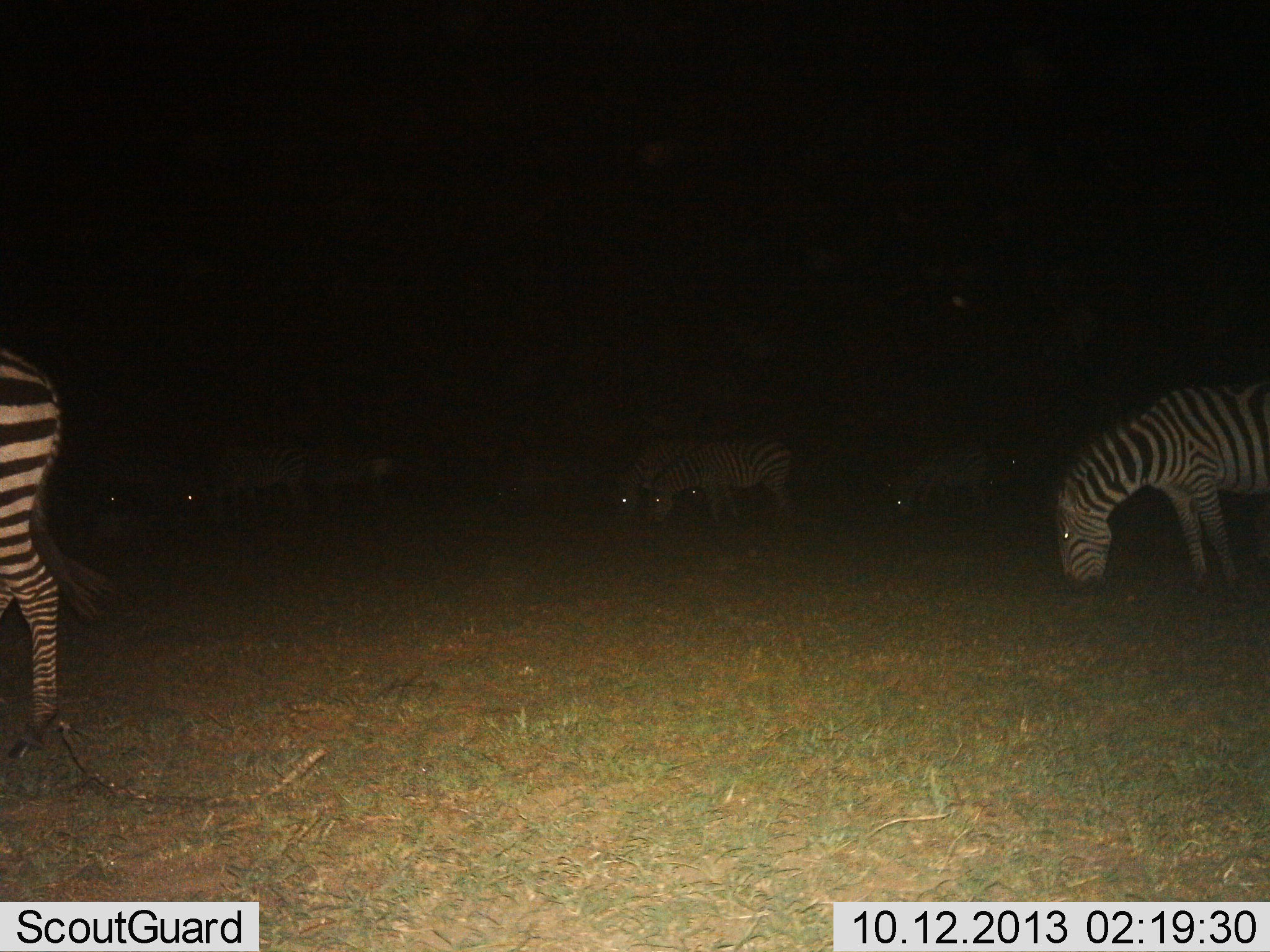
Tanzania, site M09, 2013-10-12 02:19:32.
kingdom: Animalia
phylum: Chordata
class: Mammalia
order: Perissodactyla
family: Equidae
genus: Equus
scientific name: Equus quagga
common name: plains zebra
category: zebra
Zebra (plains zebra) (Equus quagga), count 8. Behavior (volunteer vote fractions): standing 27%, resting 0%, moving 17%, interacting 7%. Young present (vote fraction): 0%. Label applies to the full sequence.